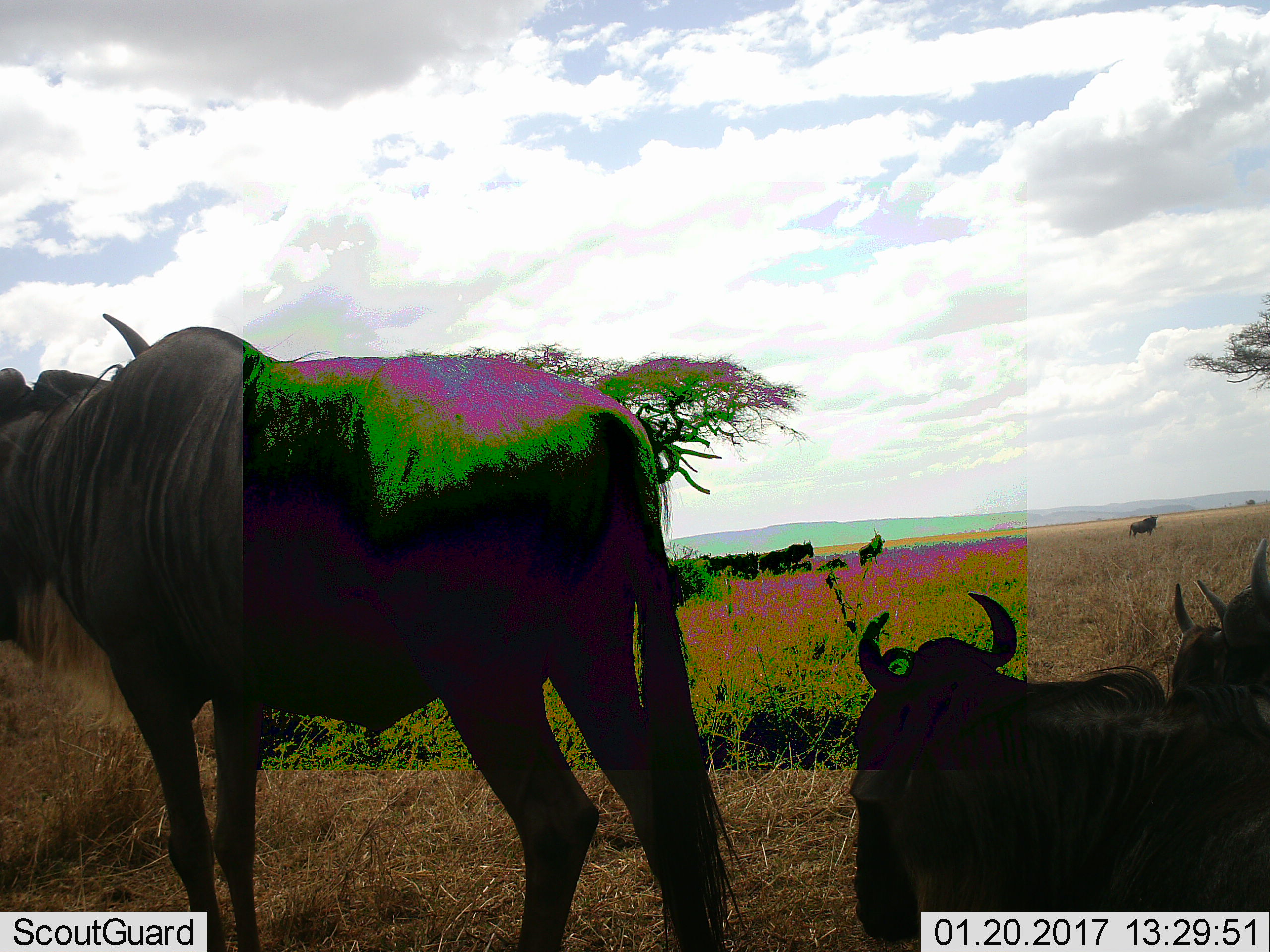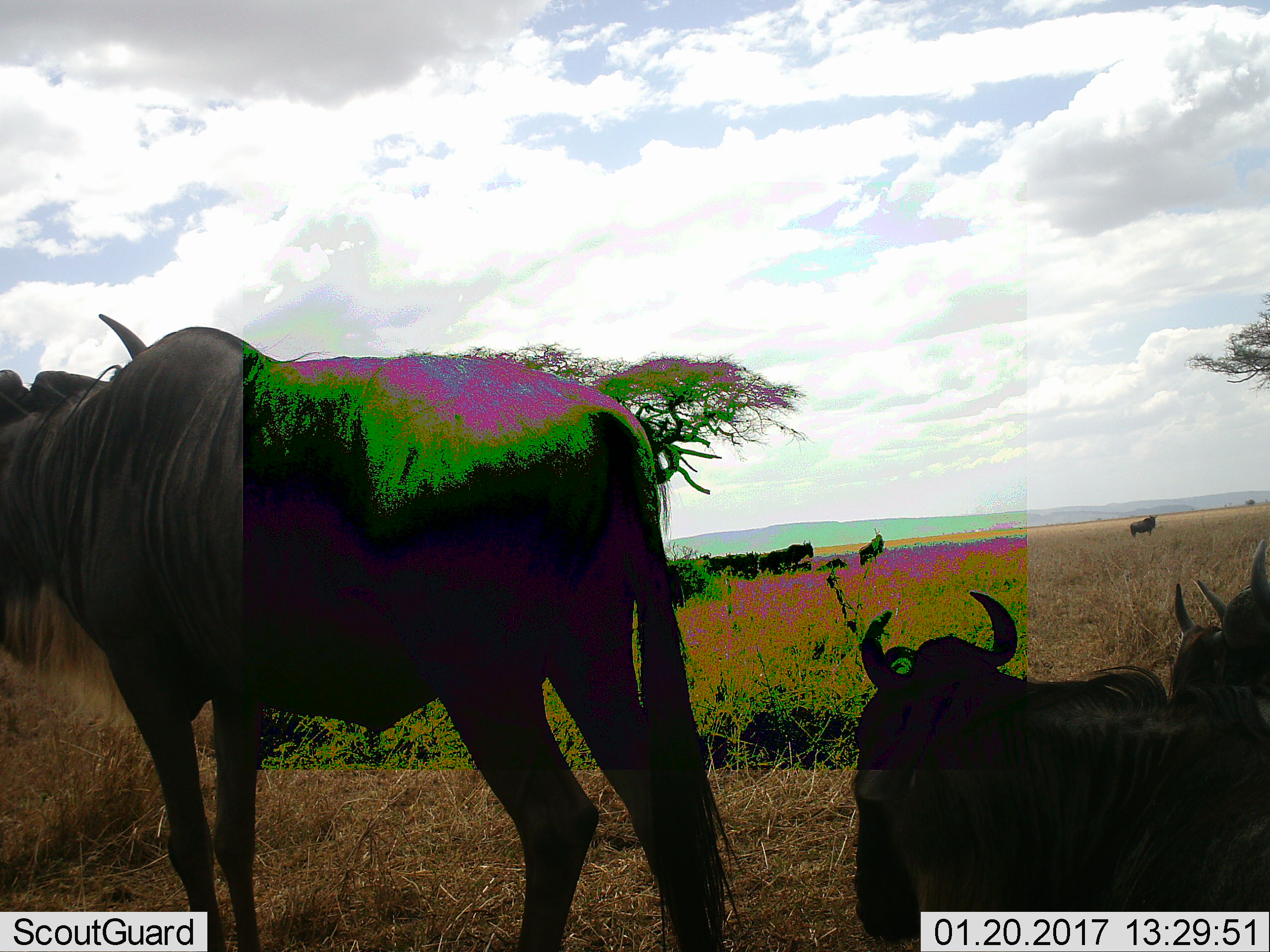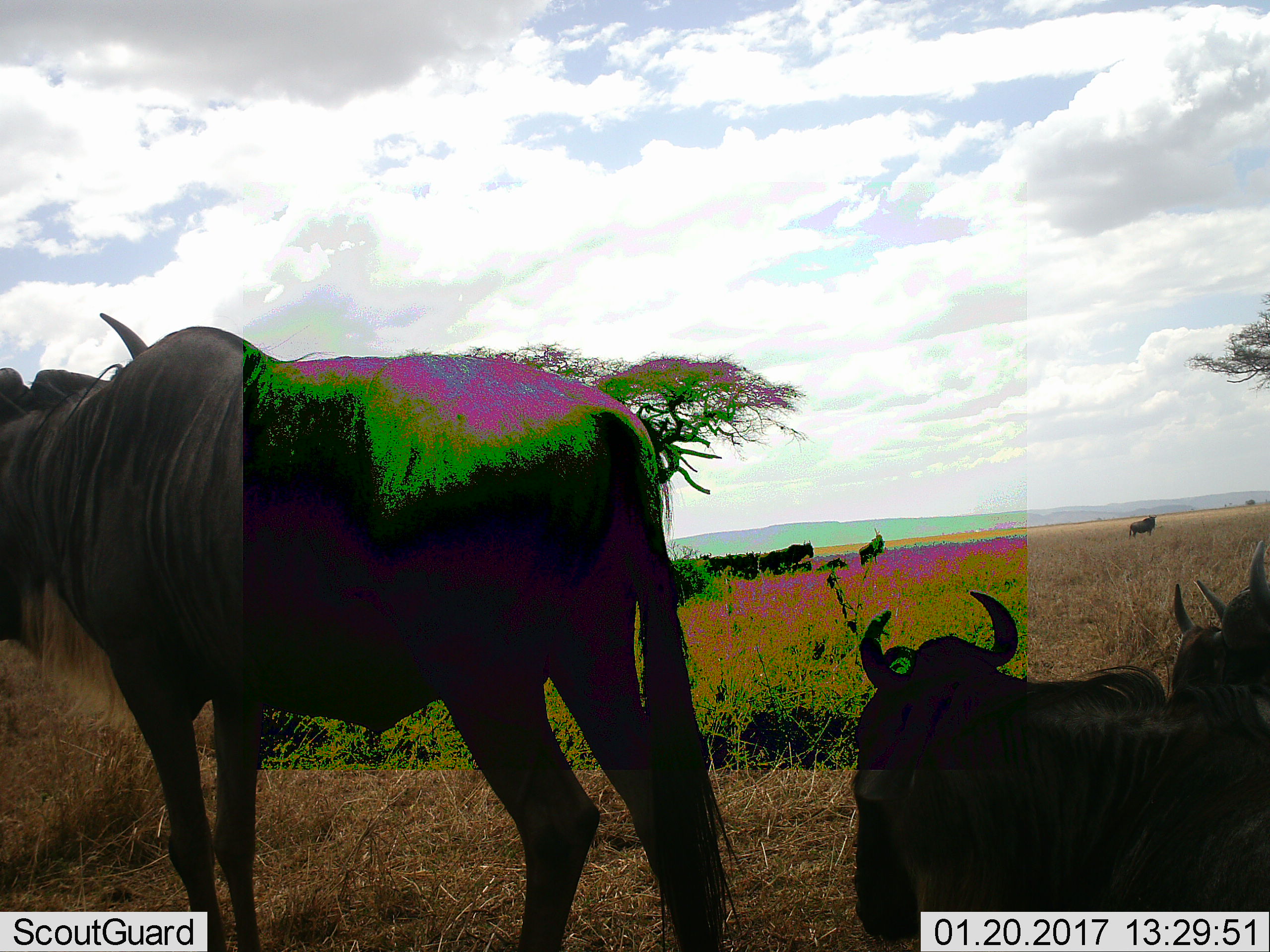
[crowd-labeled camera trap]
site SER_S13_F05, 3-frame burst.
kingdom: Animalia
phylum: Chordata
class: Mammalia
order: Artiodactyla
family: Bovidae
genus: Connochaetes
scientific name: Connochaetes taurinus taurinus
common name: blue wildebeest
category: wildebeestblue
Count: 10.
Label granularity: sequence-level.